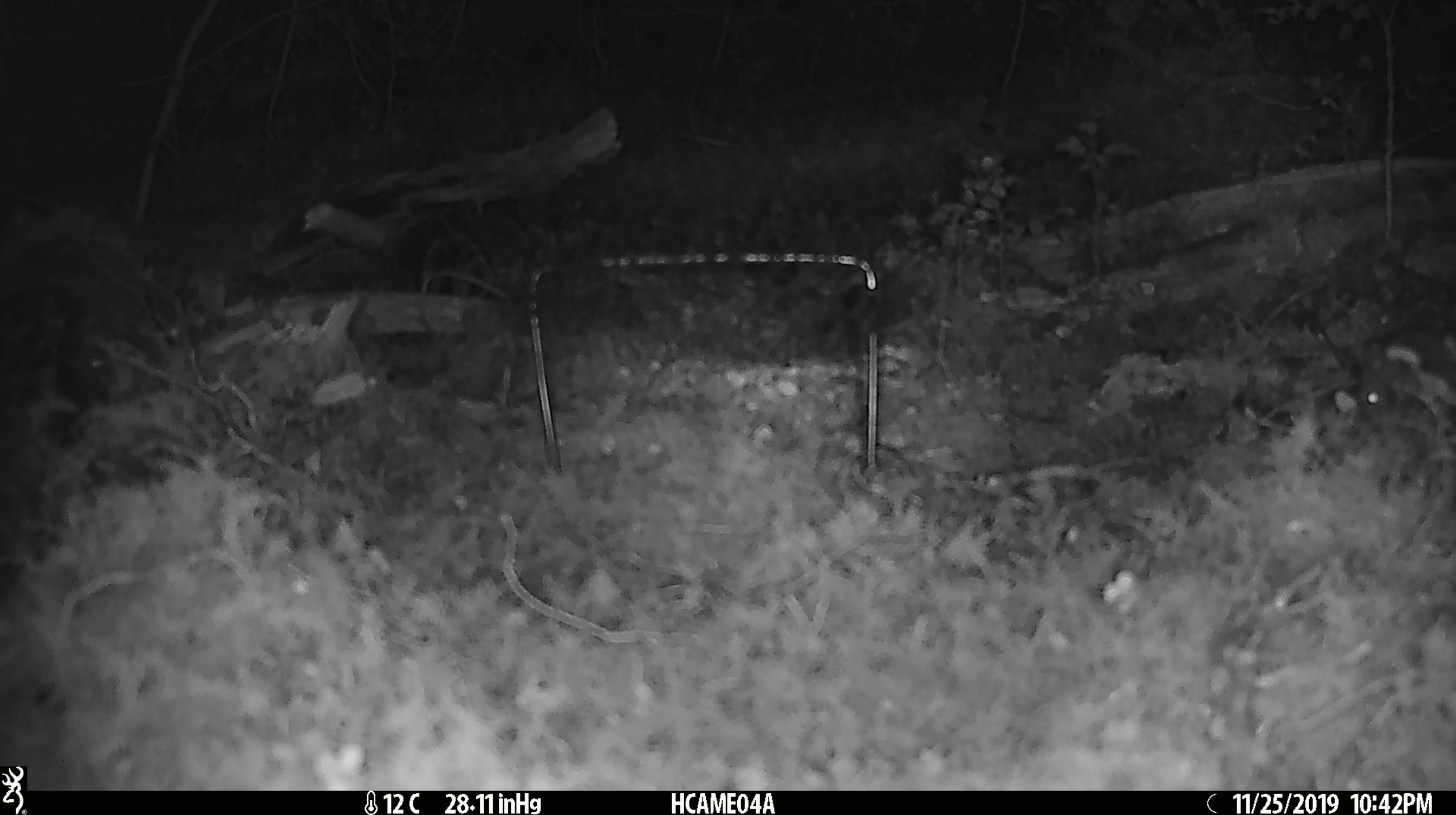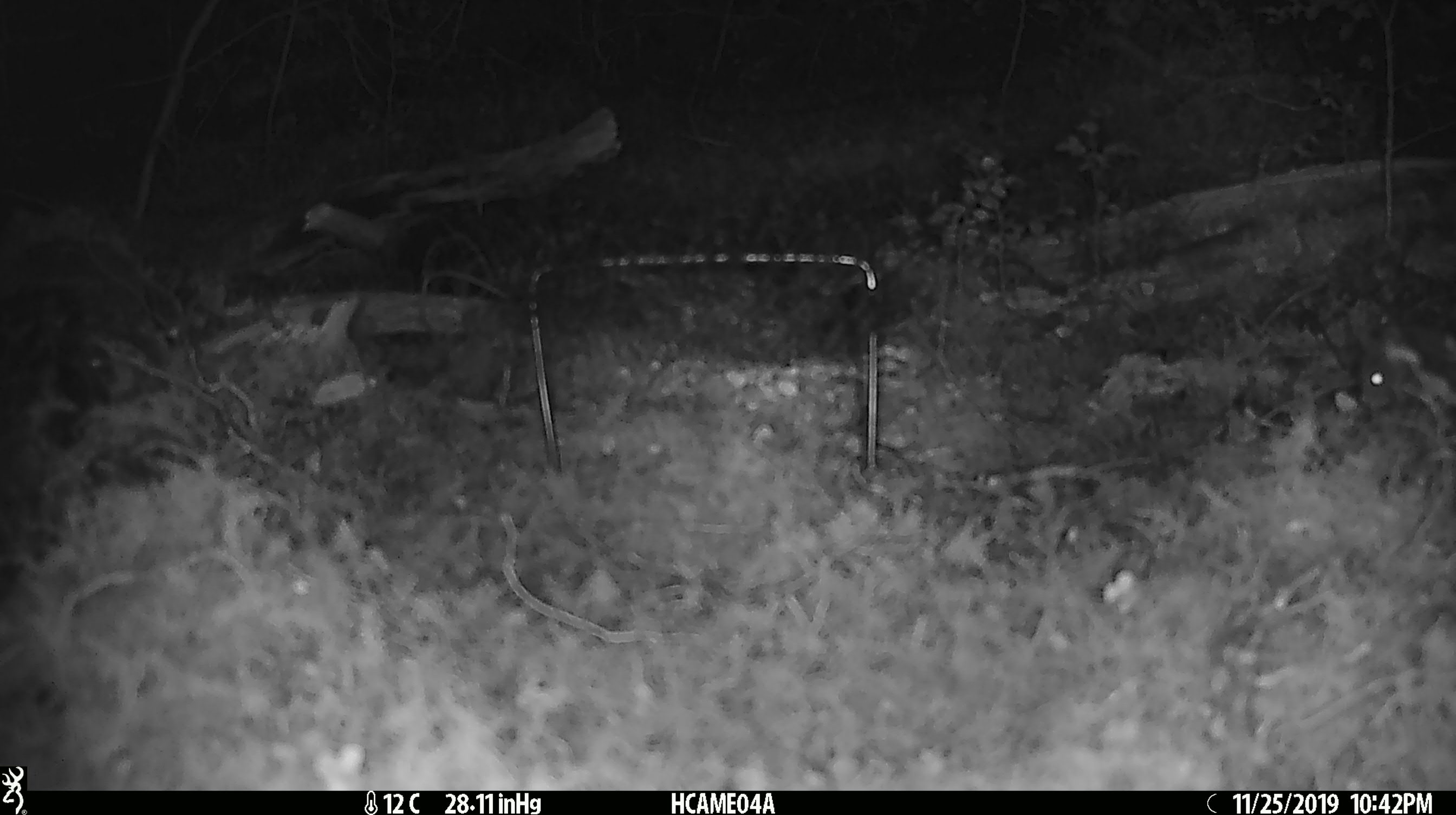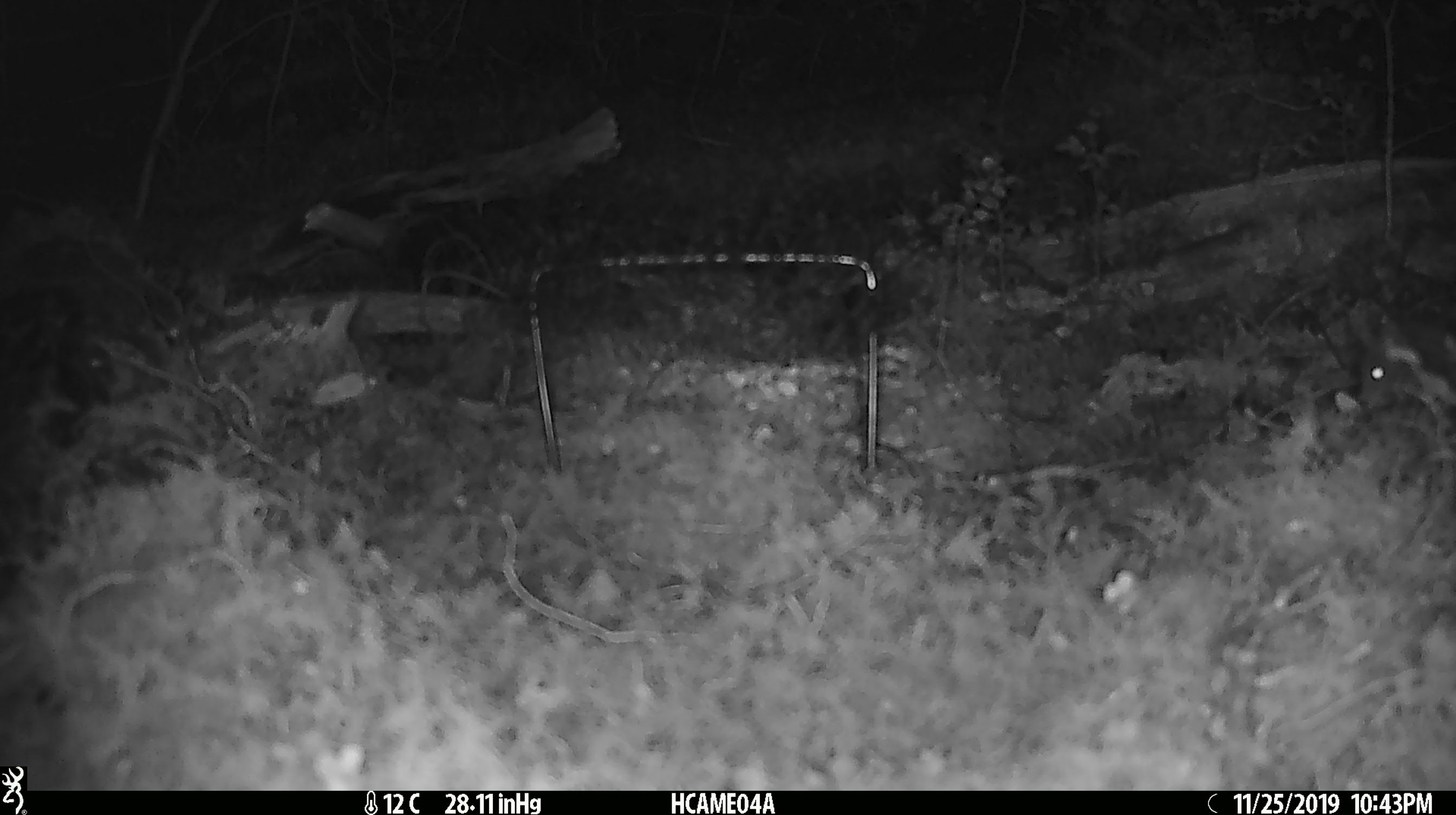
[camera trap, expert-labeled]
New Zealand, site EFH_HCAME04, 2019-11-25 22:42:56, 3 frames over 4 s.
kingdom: Animalia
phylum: Chordata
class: Mammalia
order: Rodentia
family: Muridae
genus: Mus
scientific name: Mus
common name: mouse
Mouse (Mus).